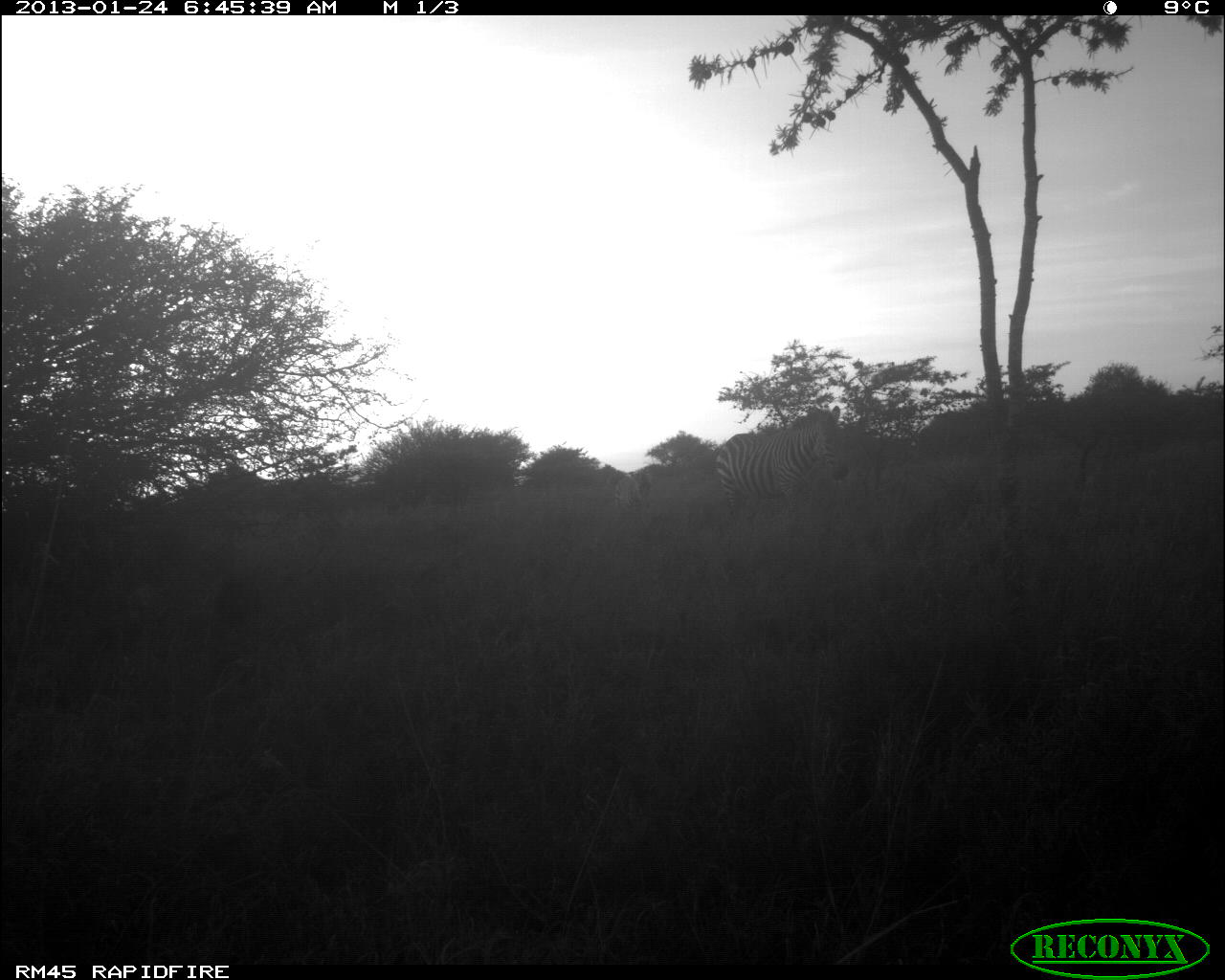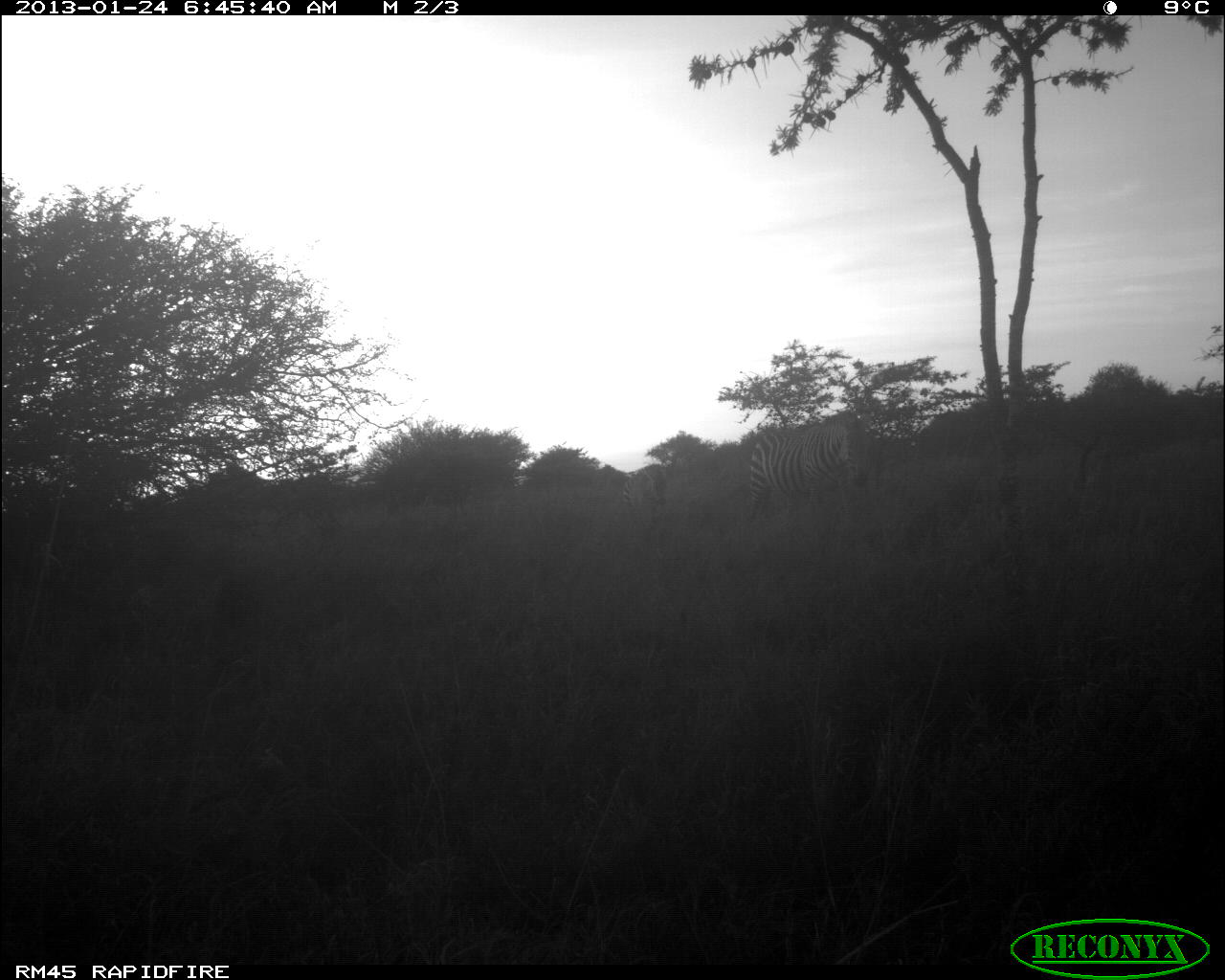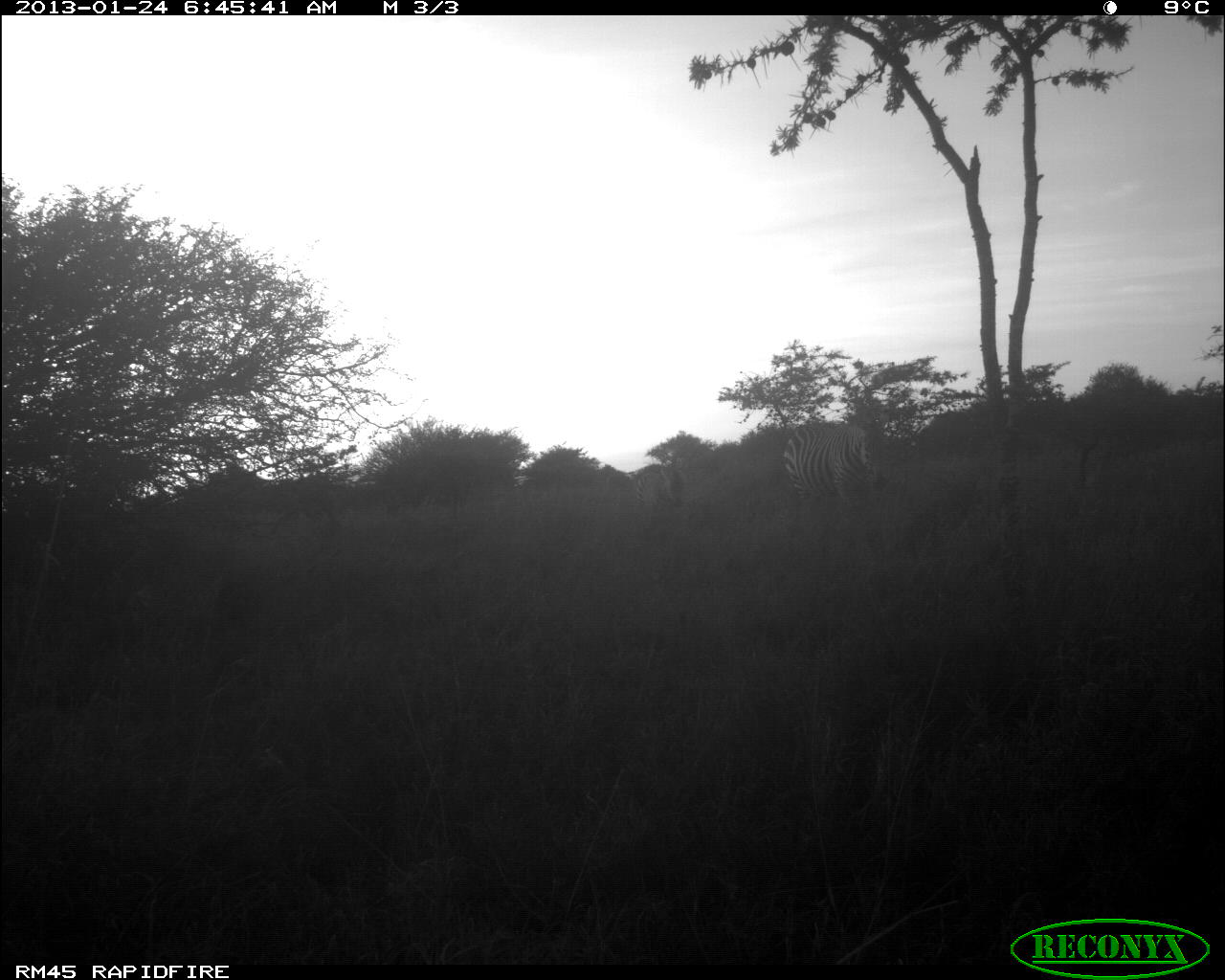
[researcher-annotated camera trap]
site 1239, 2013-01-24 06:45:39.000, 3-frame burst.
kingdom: Animalia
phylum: Chordata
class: Mammalia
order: Perissodactyla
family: Equidae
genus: Equus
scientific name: Equus quagga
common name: plains zebra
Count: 2.